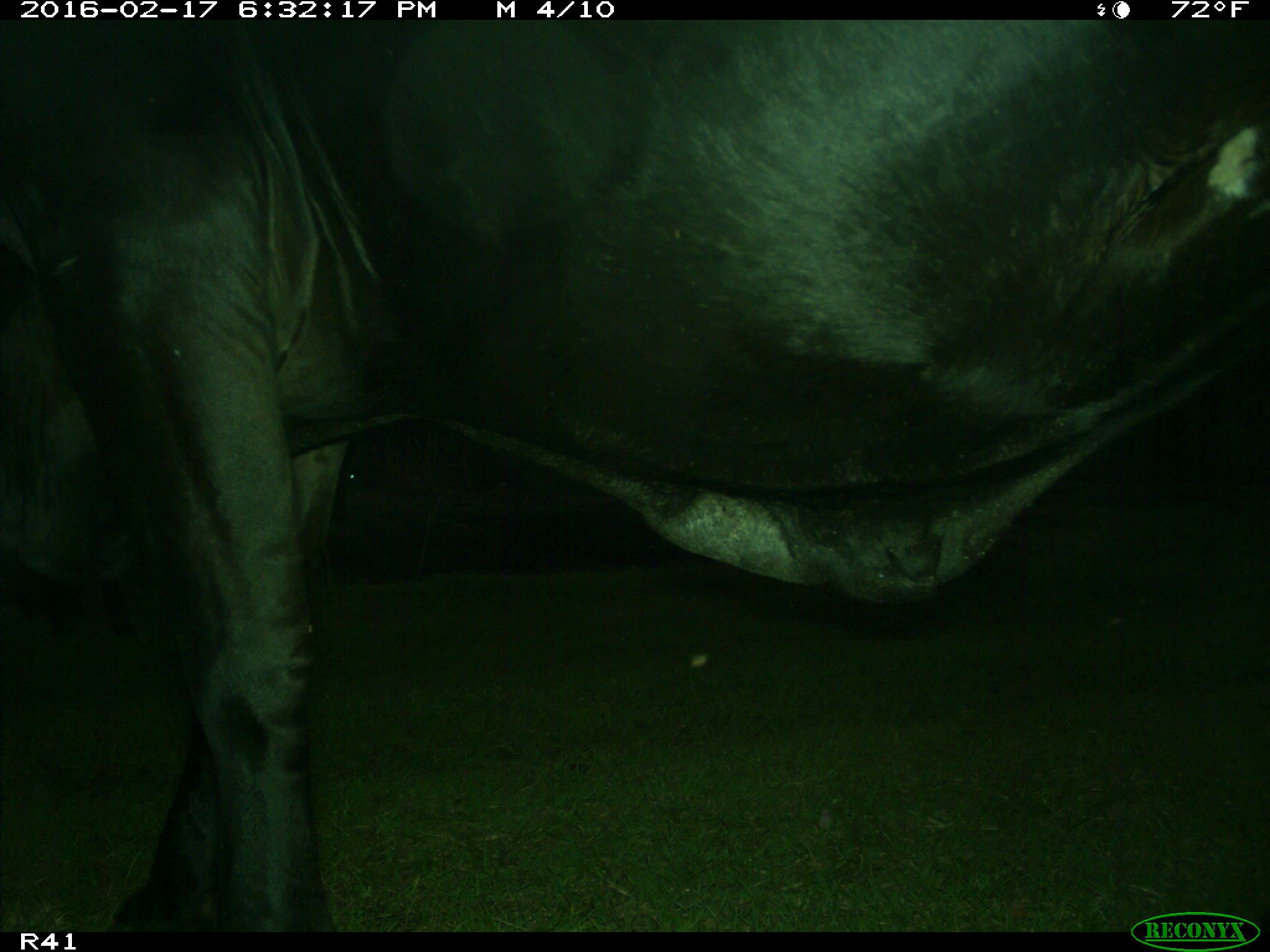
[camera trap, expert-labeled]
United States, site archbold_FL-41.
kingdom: Animalia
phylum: Chordata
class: Mammalia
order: Artiodactyla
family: Bovidae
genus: Bos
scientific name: Bos taurus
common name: domestic cow